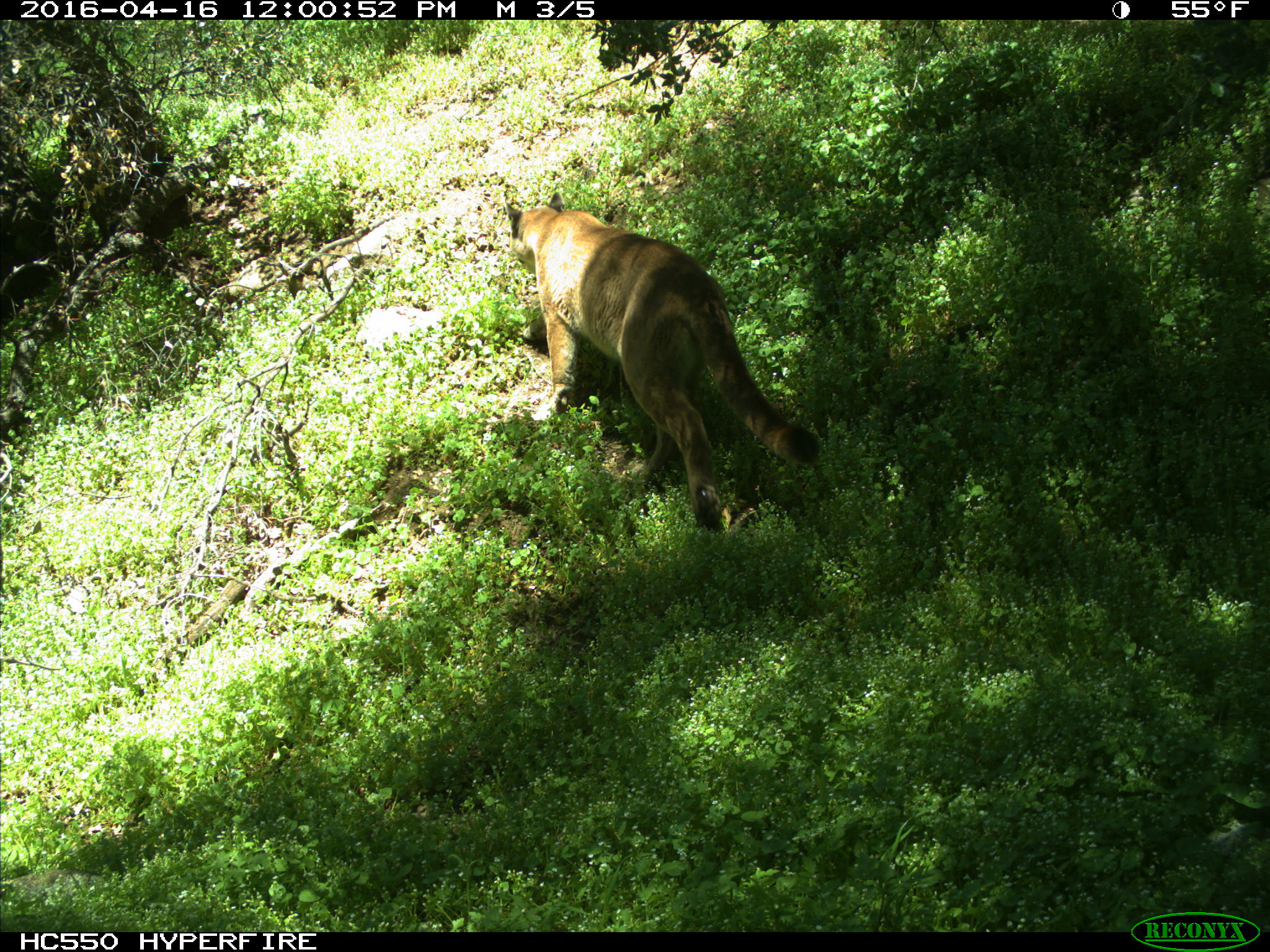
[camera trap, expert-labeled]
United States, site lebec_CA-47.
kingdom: Animalia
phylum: Chordata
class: Mammalia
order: Carnivora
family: Felidae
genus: Puma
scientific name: Puma concolor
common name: mountain lion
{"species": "Puma concolor (mountain lion)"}